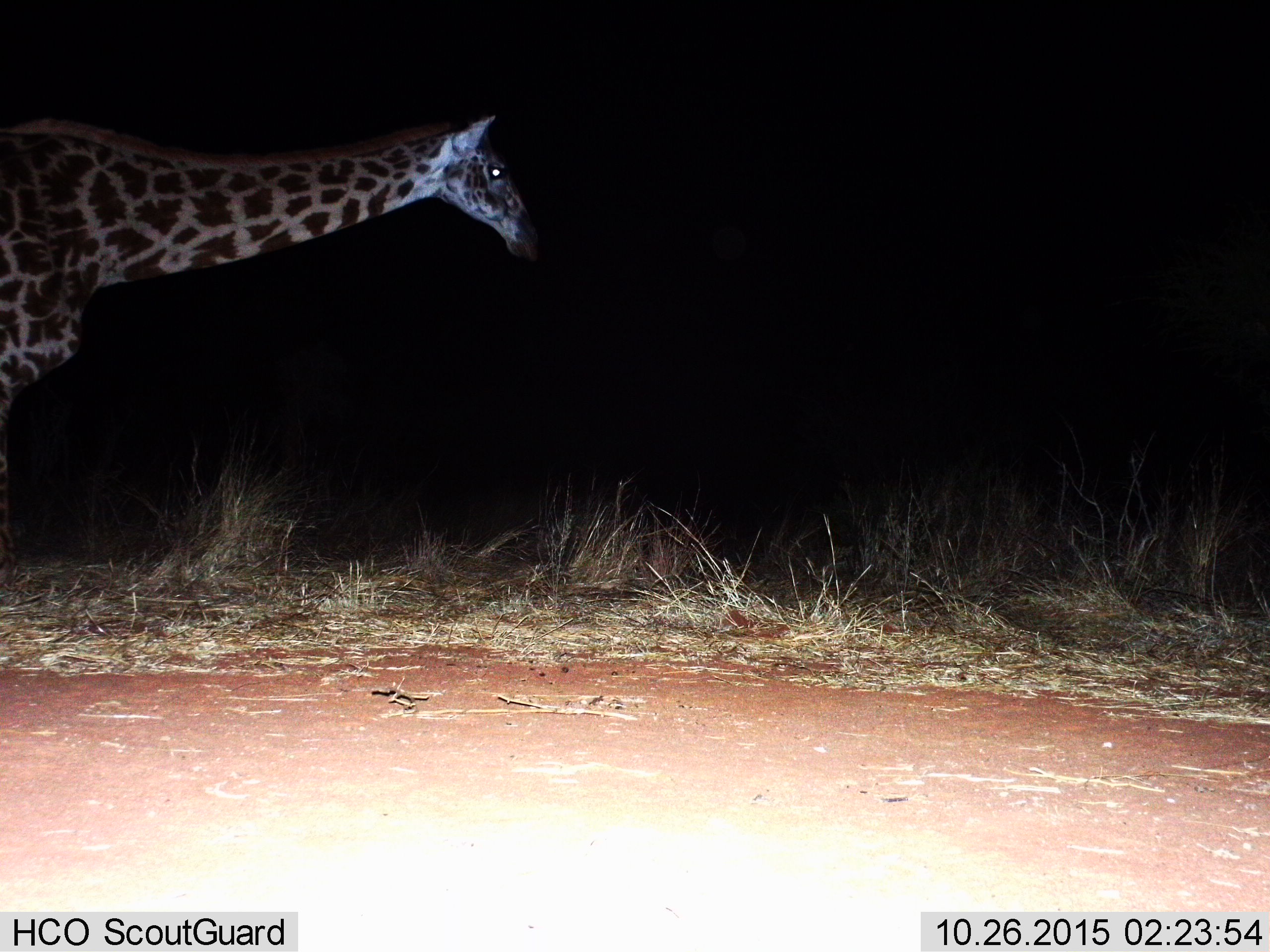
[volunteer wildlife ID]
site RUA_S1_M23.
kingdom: Animalia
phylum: Chordata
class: Mammalia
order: Artiodactyla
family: Giraffidae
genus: Giraffa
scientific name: Giraffa camelopardalis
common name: giraffe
Giraffe (Giraffa camelopardalis), count 1. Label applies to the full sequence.